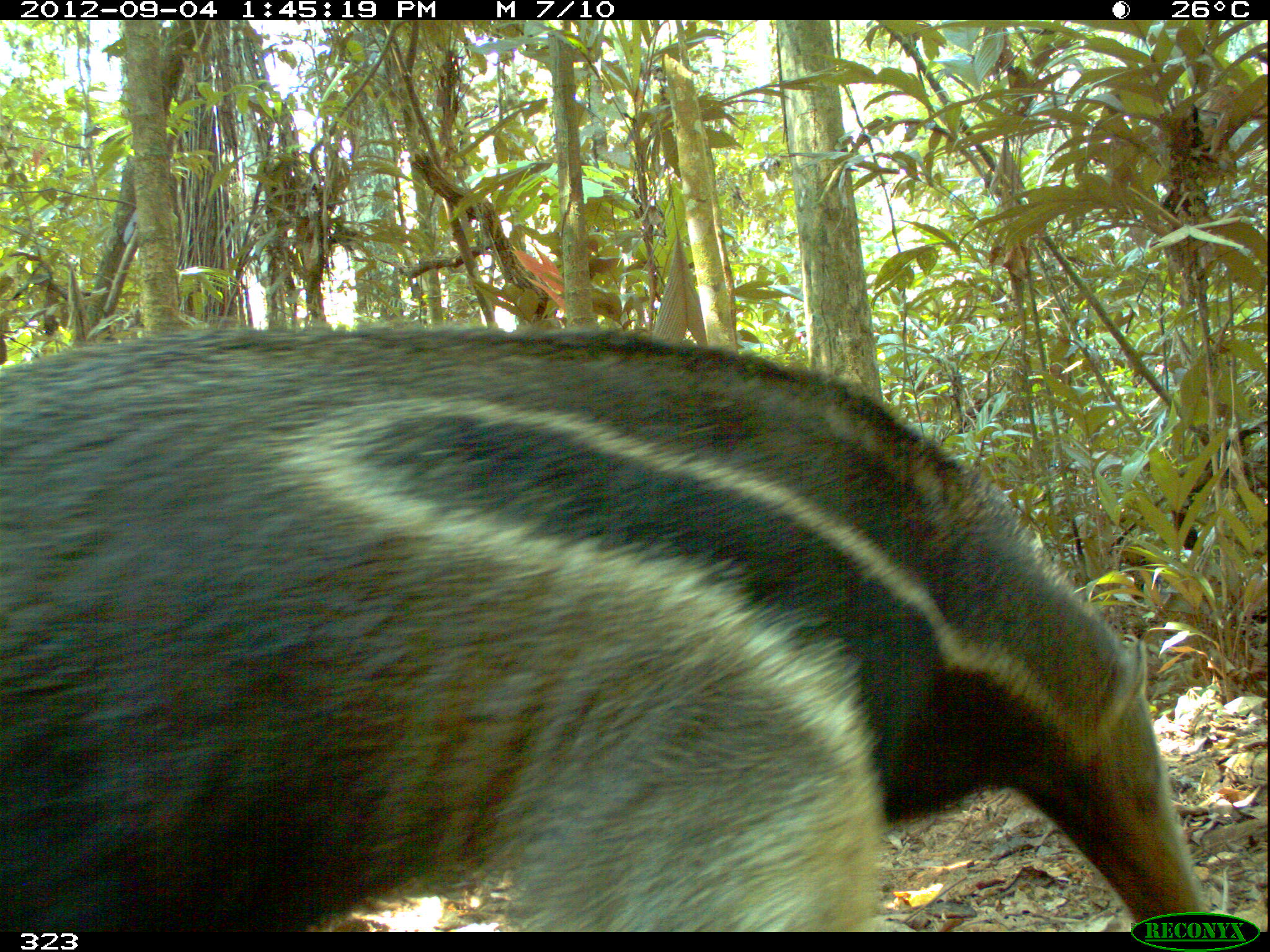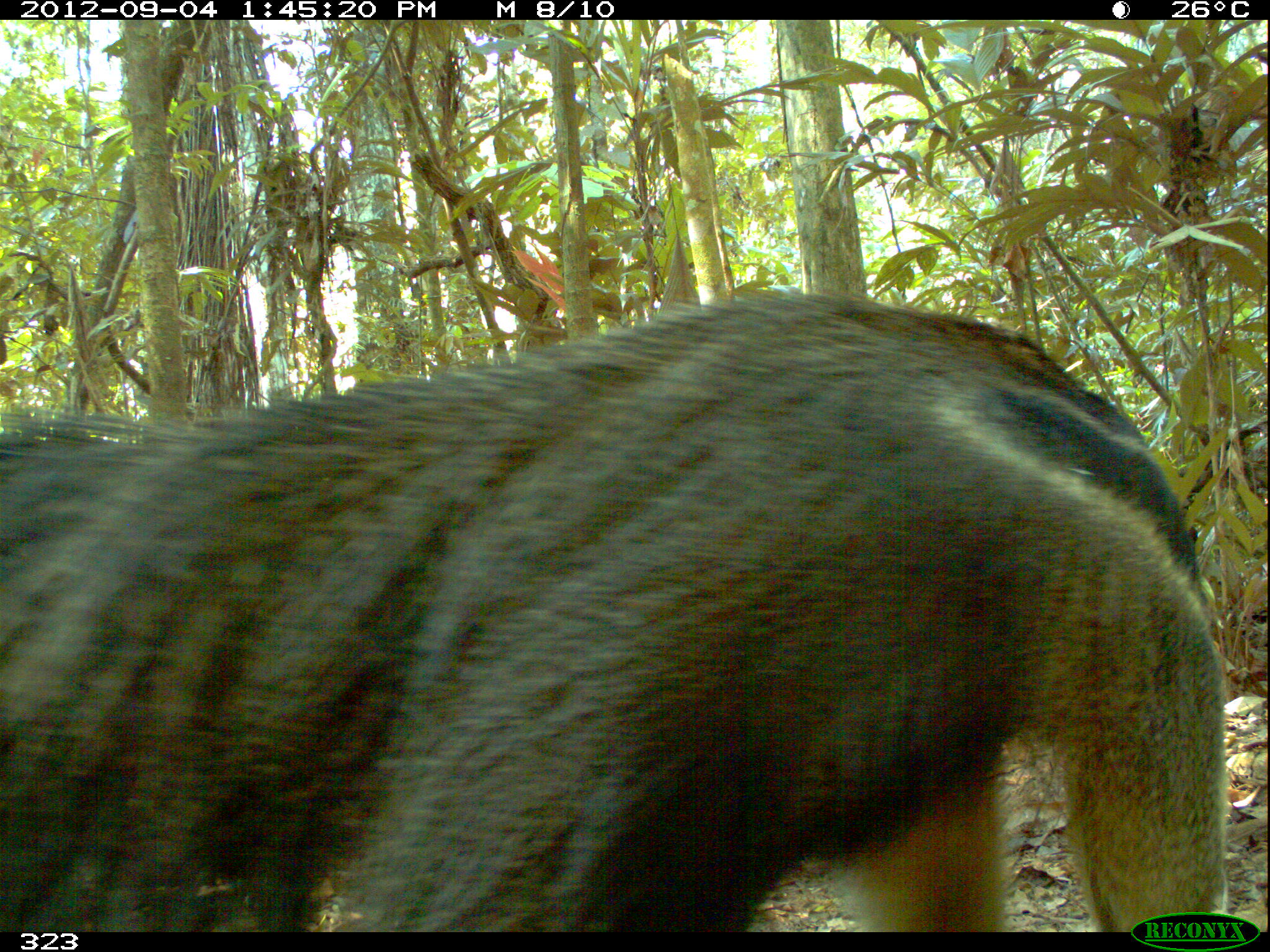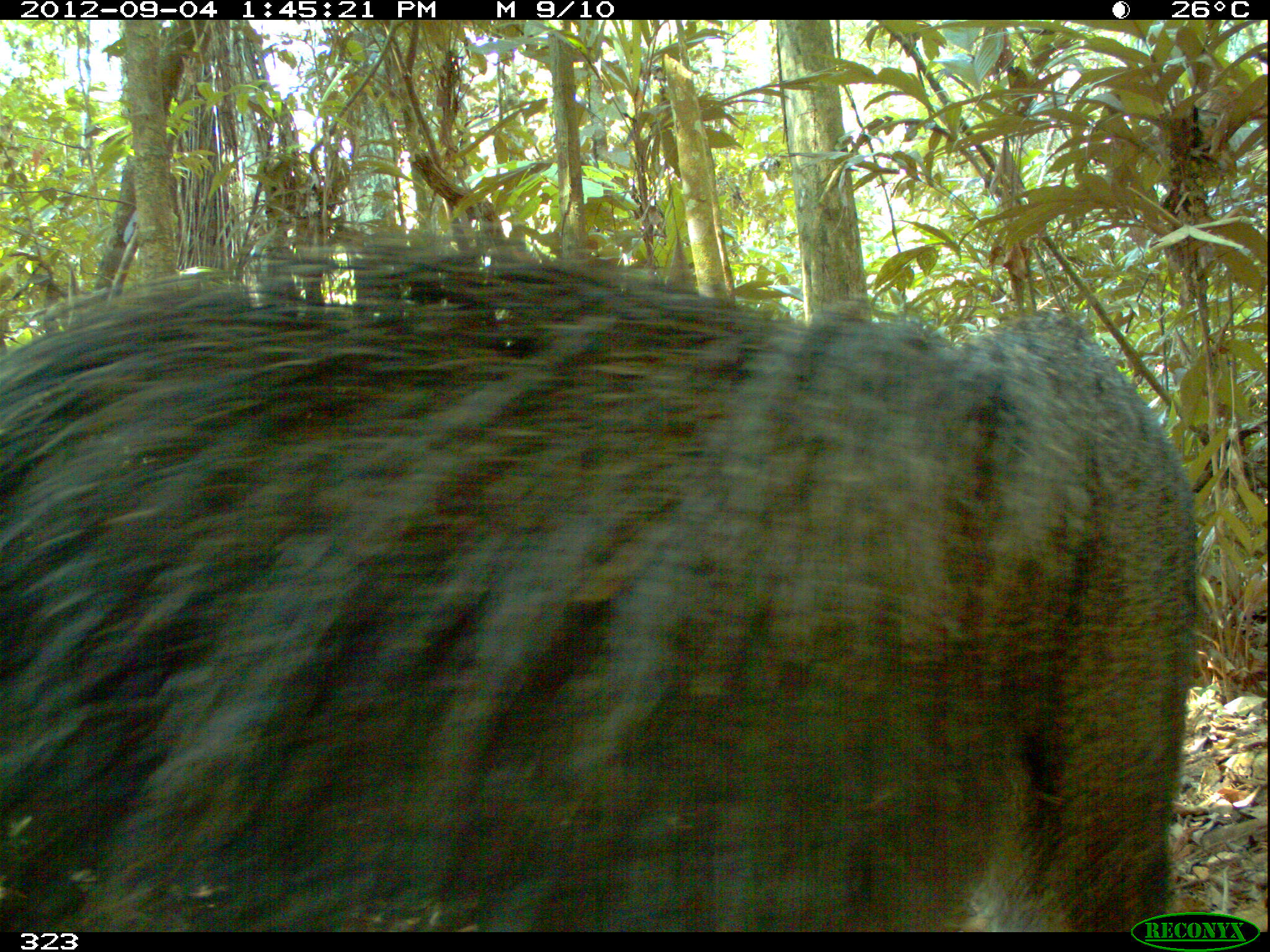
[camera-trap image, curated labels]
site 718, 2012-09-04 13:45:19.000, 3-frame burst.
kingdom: Animalia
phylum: Chordata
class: Mammalia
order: Pilosa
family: Myrmecophagidae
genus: Myrmecophaga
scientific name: Myrmecophaga tridactyla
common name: giant anteater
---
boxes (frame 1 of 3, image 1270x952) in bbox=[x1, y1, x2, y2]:
myrmecophaga tridactyla: bbox=[0, 322, 1209, 932]